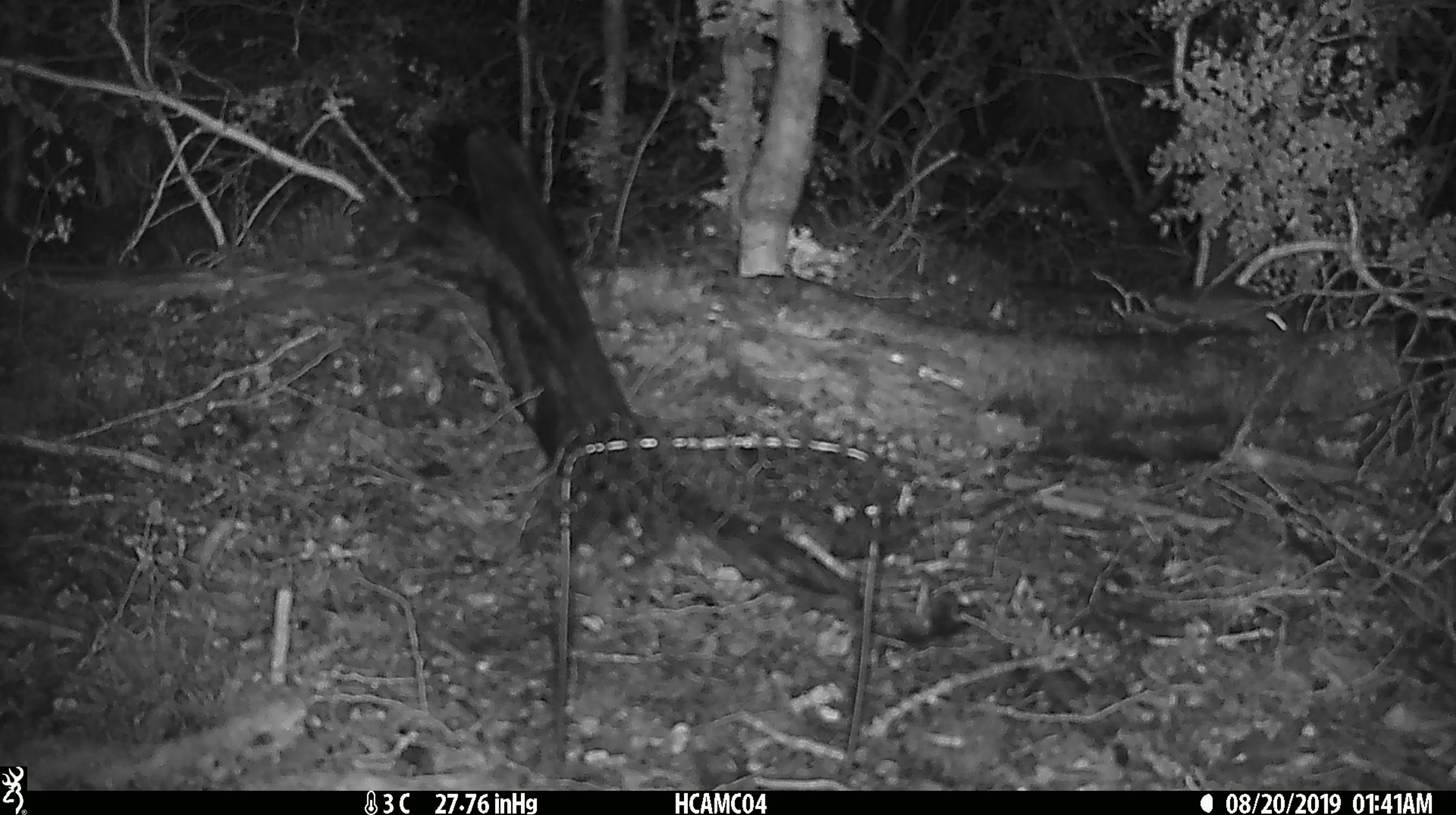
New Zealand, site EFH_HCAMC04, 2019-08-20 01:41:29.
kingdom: Animalia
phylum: Chordata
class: Mammalia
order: Rodentia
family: Muridae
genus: Mus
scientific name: Mus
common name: mouse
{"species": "mouse (Mus)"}